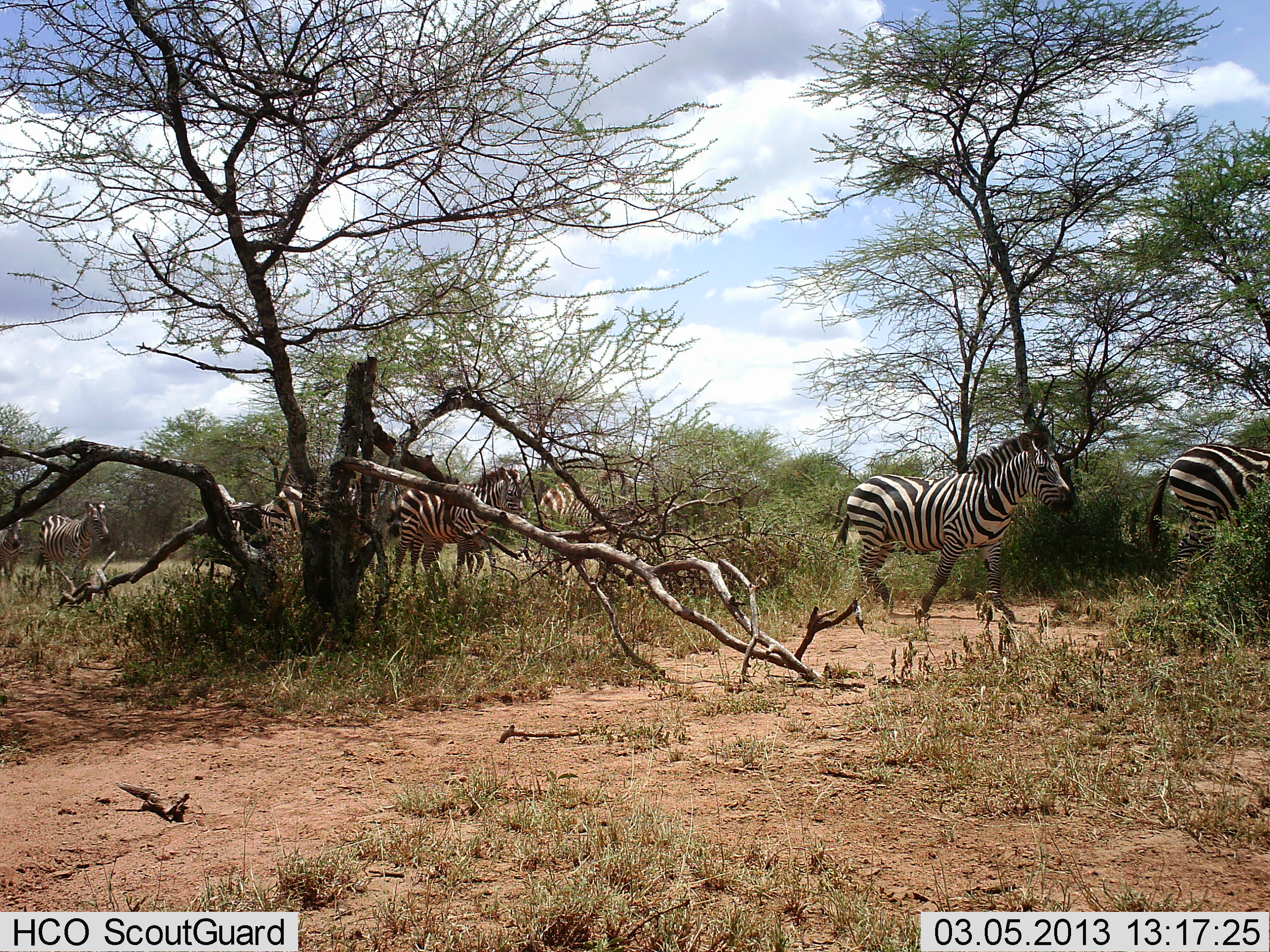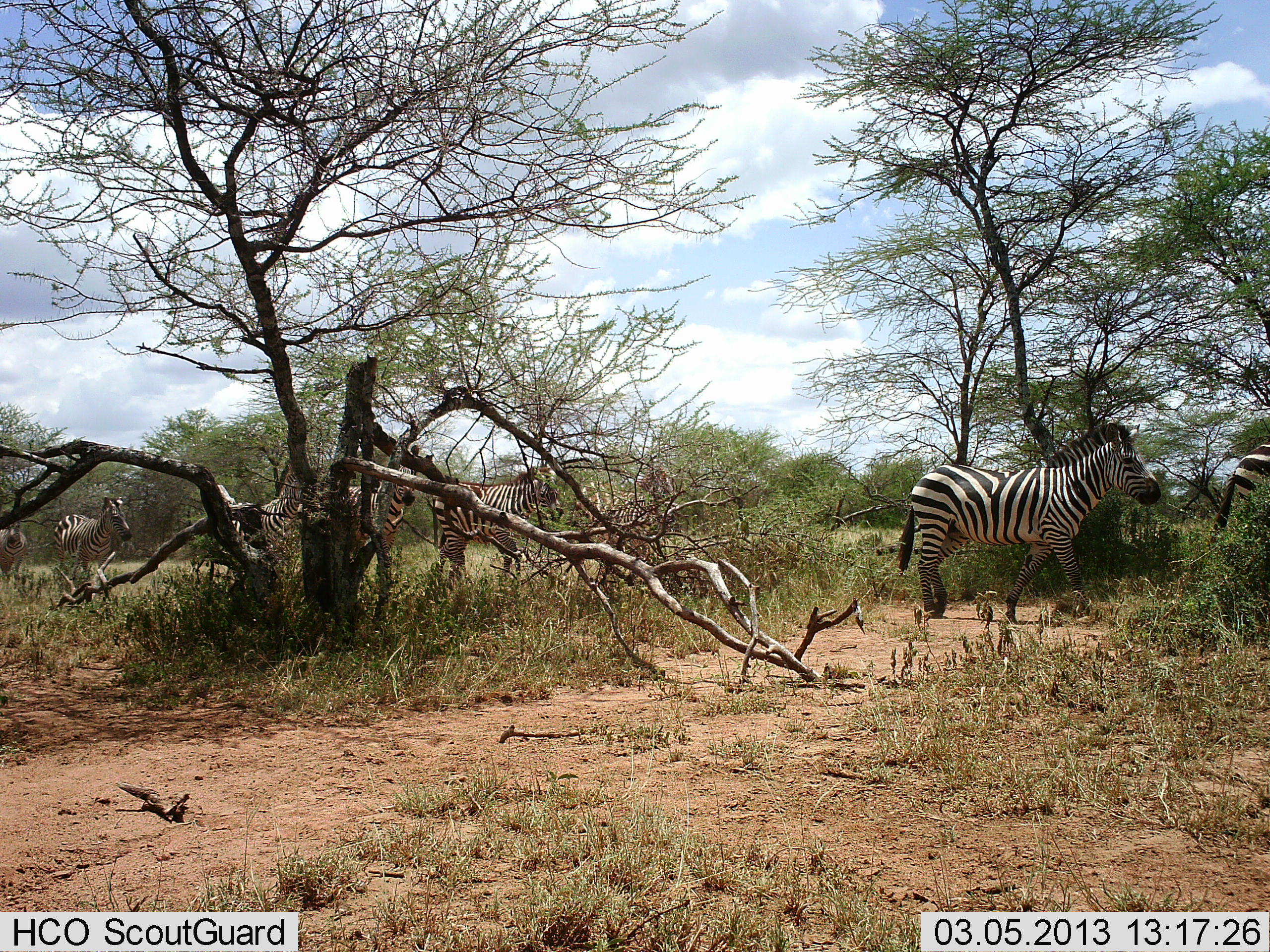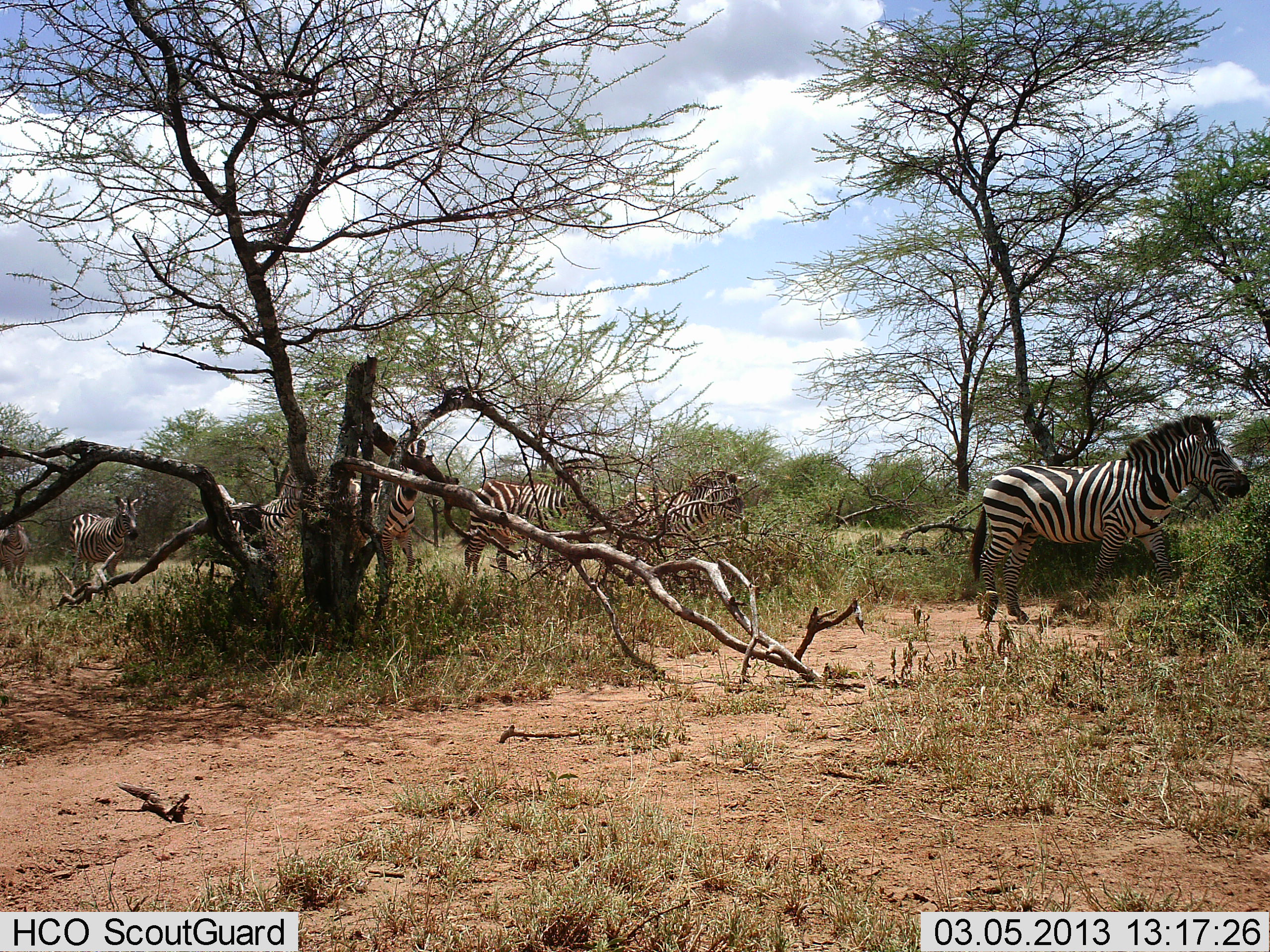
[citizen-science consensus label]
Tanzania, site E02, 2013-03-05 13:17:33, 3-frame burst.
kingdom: Animalia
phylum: Chordata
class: Mammalia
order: Perissodactyla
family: Equidae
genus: Equus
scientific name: Equus quagga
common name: plains zebra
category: zebra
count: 7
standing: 5%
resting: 0%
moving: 95%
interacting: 0%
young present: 5%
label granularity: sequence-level